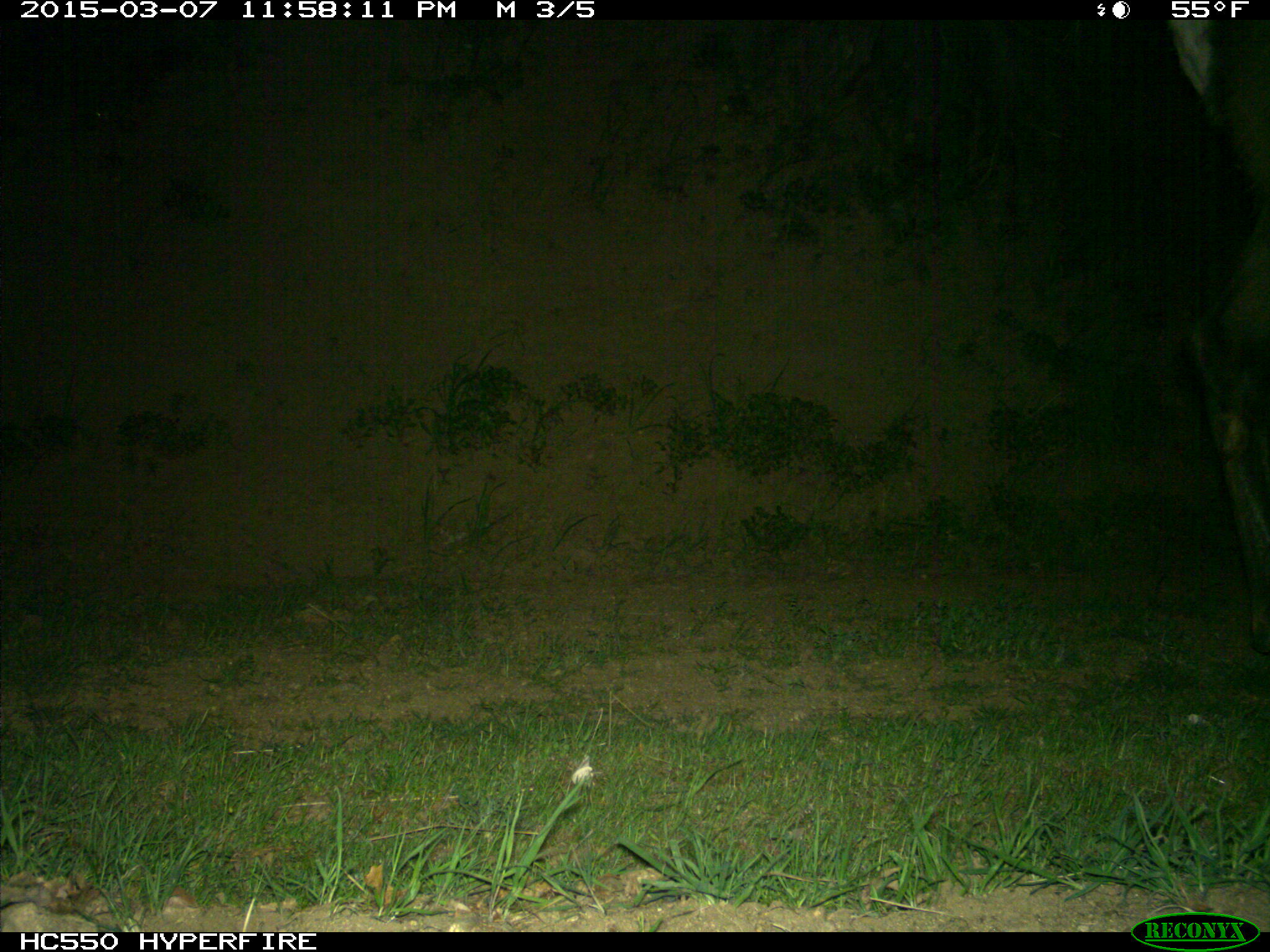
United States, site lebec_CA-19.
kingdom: Animalia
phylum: Chordata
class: Mammalia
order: Artiodactyla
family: Cervidae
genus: Cervus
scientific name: Cervus canadensis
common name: elk